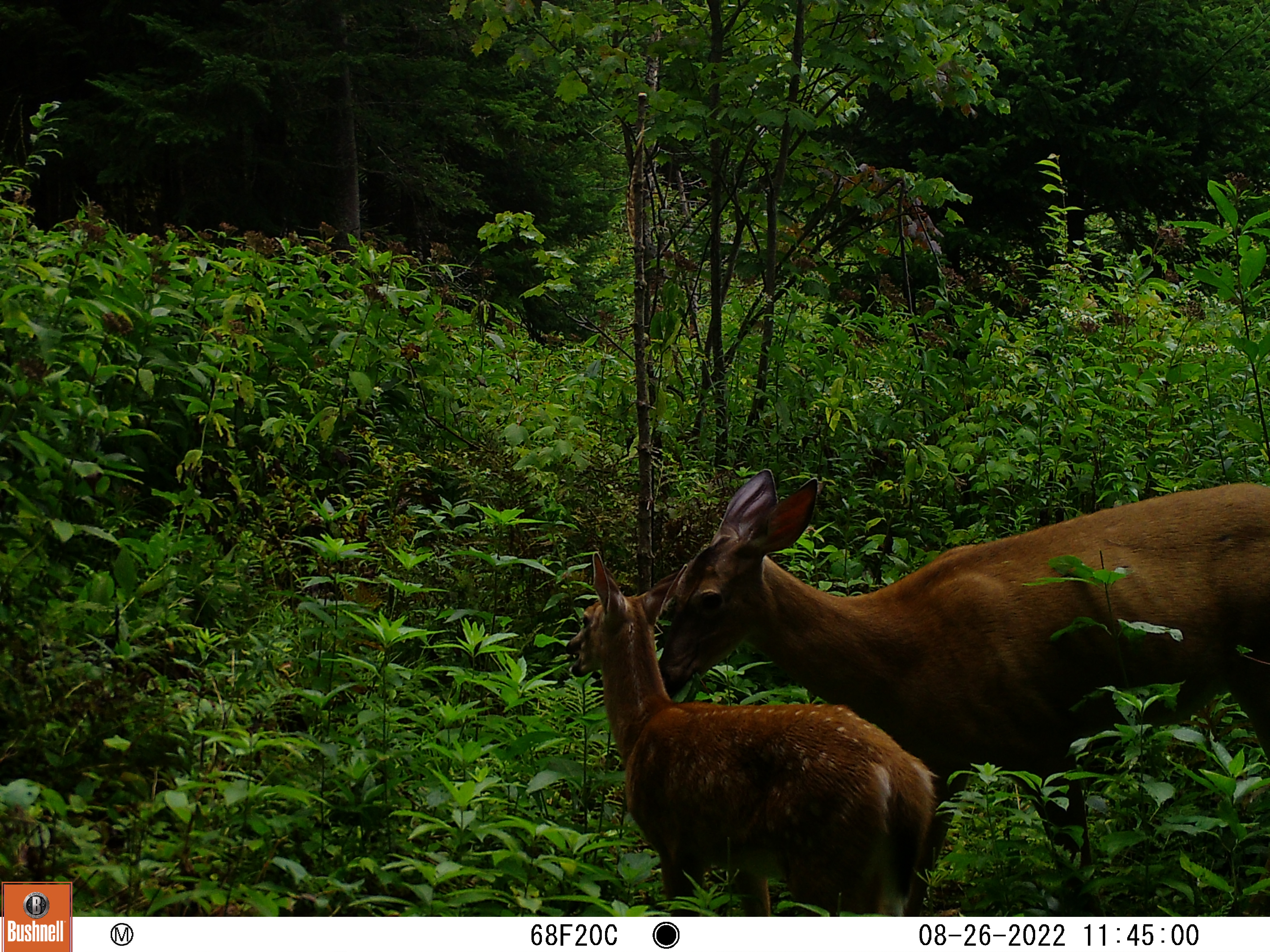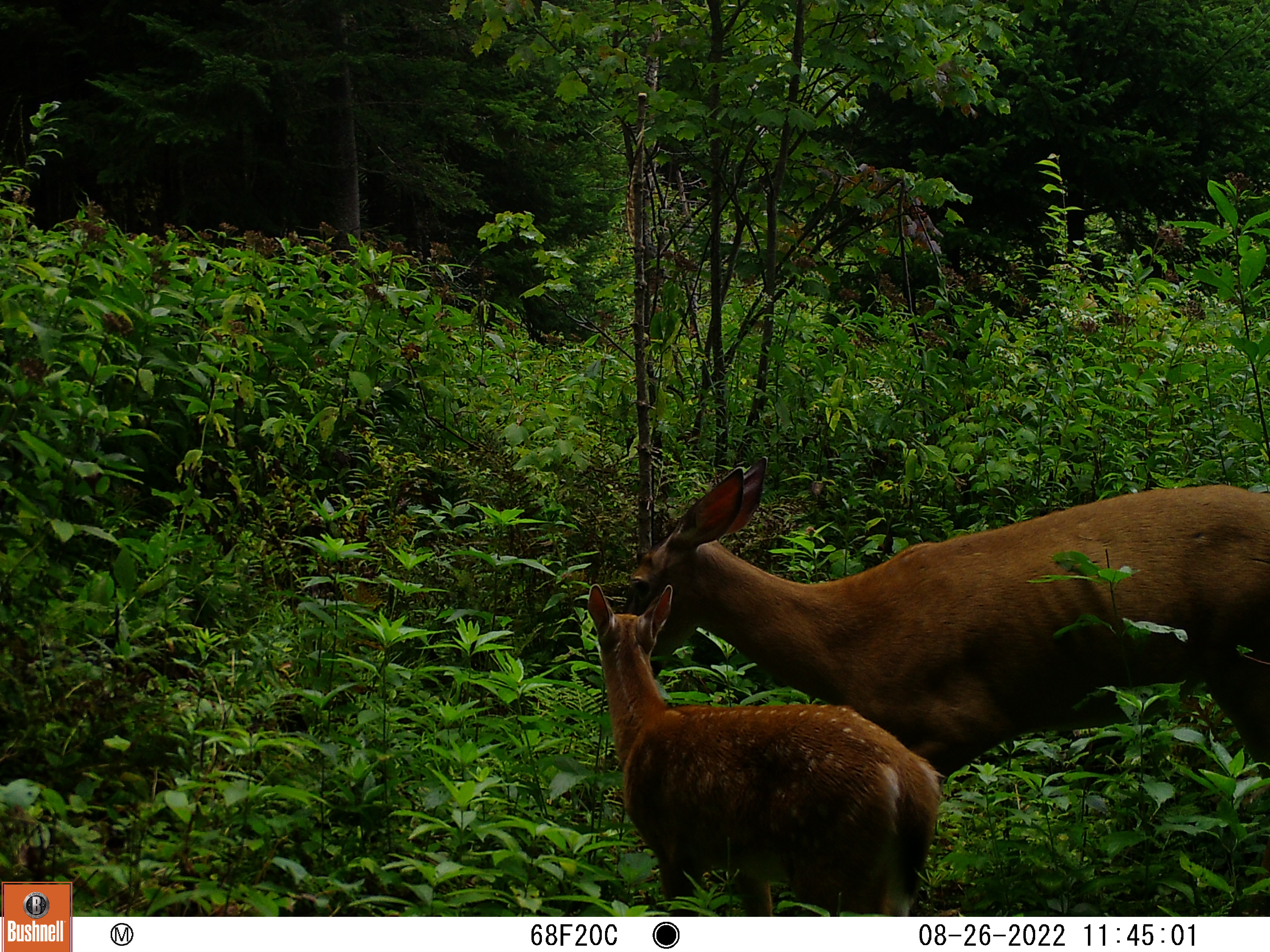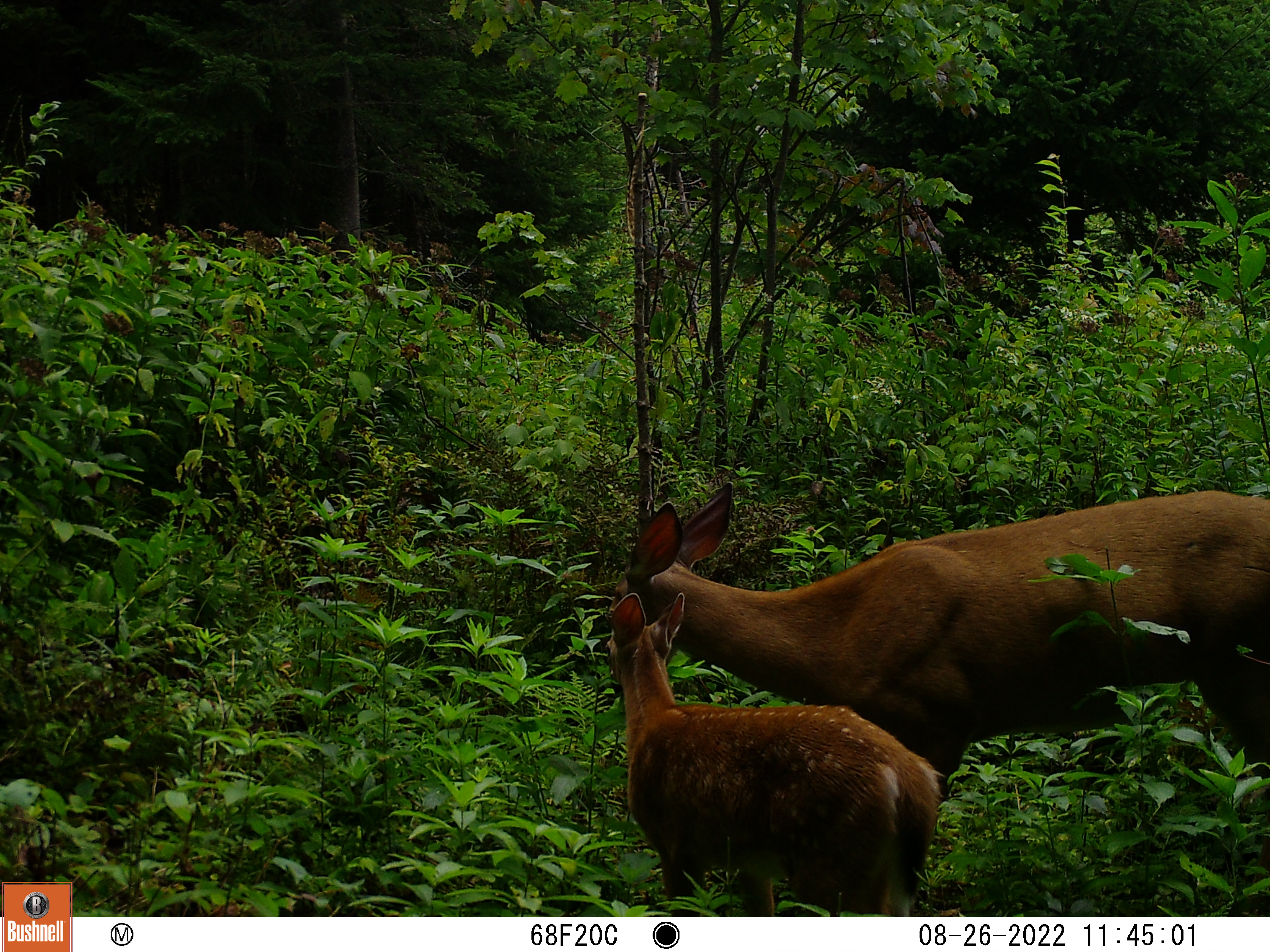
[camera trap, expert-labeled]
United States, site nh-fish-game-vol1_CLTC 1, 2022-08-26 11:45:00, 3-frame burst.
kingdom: Animalia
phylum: Chordata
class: Mammalia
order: Artiodactyla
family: Cervidae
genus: Odocoileus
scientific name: Odocoileus virginianus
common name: white-tailed deer